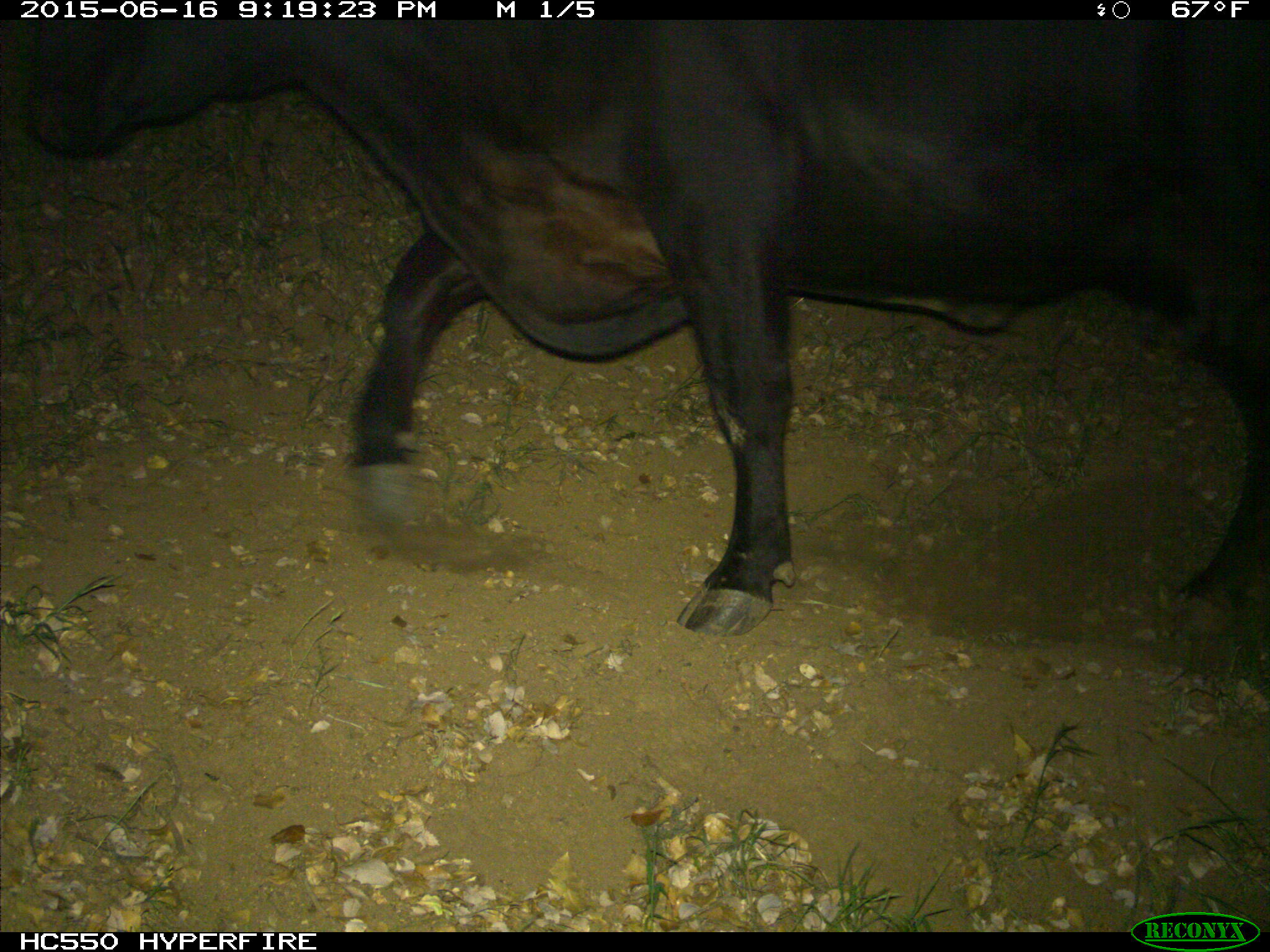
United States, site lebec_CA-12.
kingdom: Animalia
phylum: Chordata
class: Mammalia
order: Artiodactyla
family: Bovidae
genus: Bos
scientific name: Bos taurus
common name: domestic cow